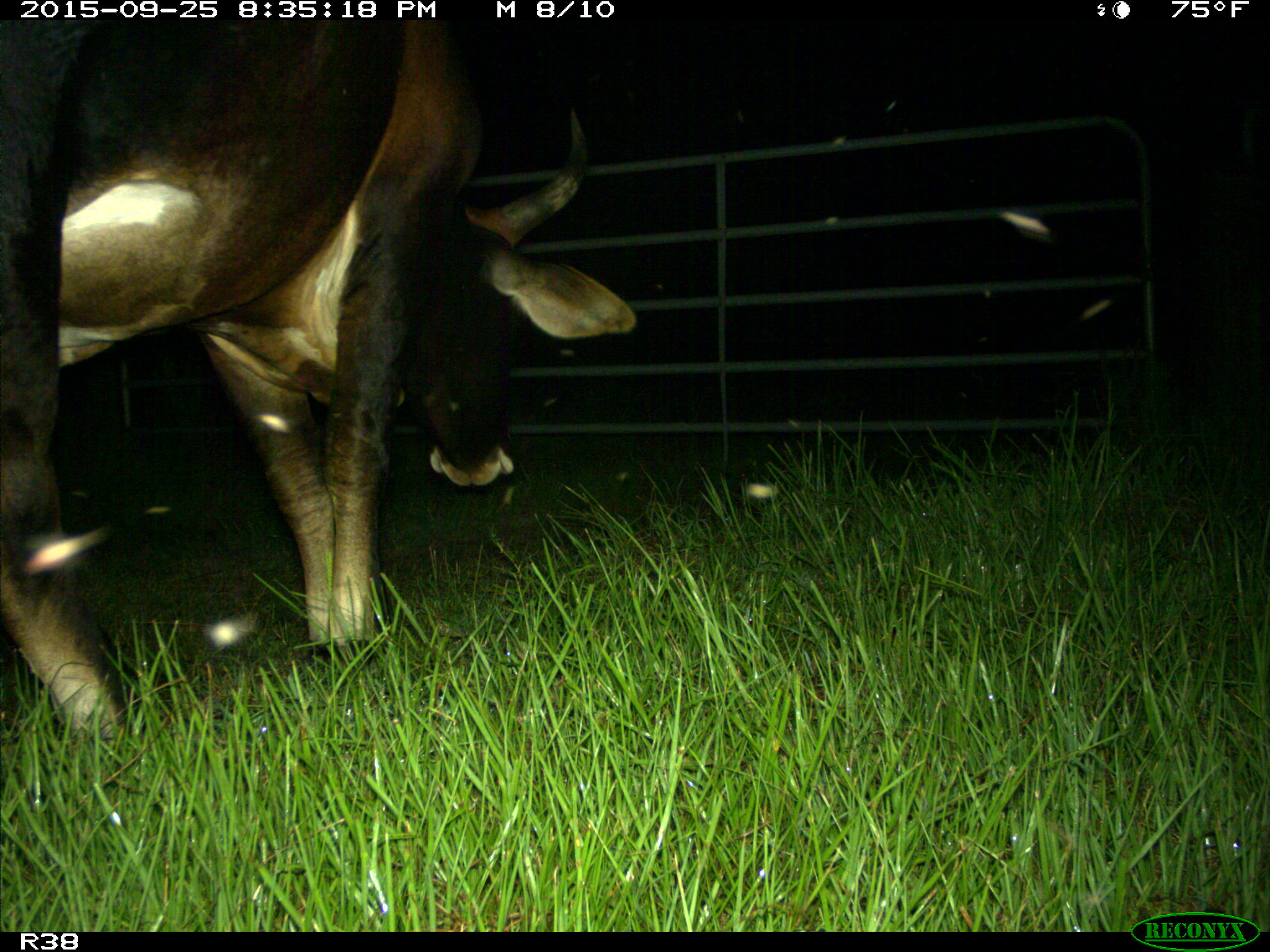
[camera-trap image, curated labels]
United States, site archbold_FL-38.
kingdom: Animalia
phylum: Chordata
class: Mammalia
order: Artiodactyla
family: Bovidae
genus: Bos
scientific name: Bos taurus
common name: domestic cow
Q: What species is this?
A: Bos taurus (domestic cow).